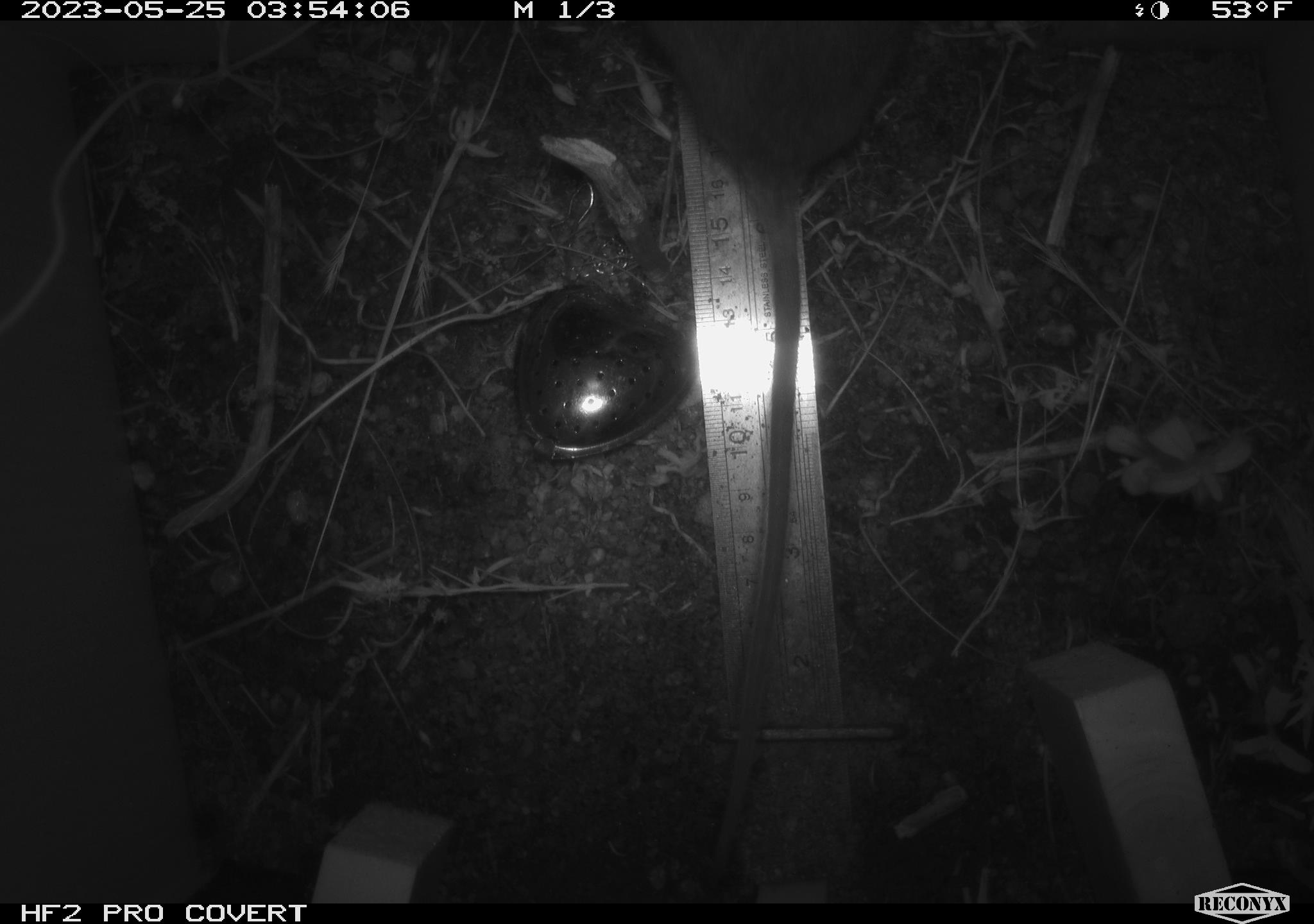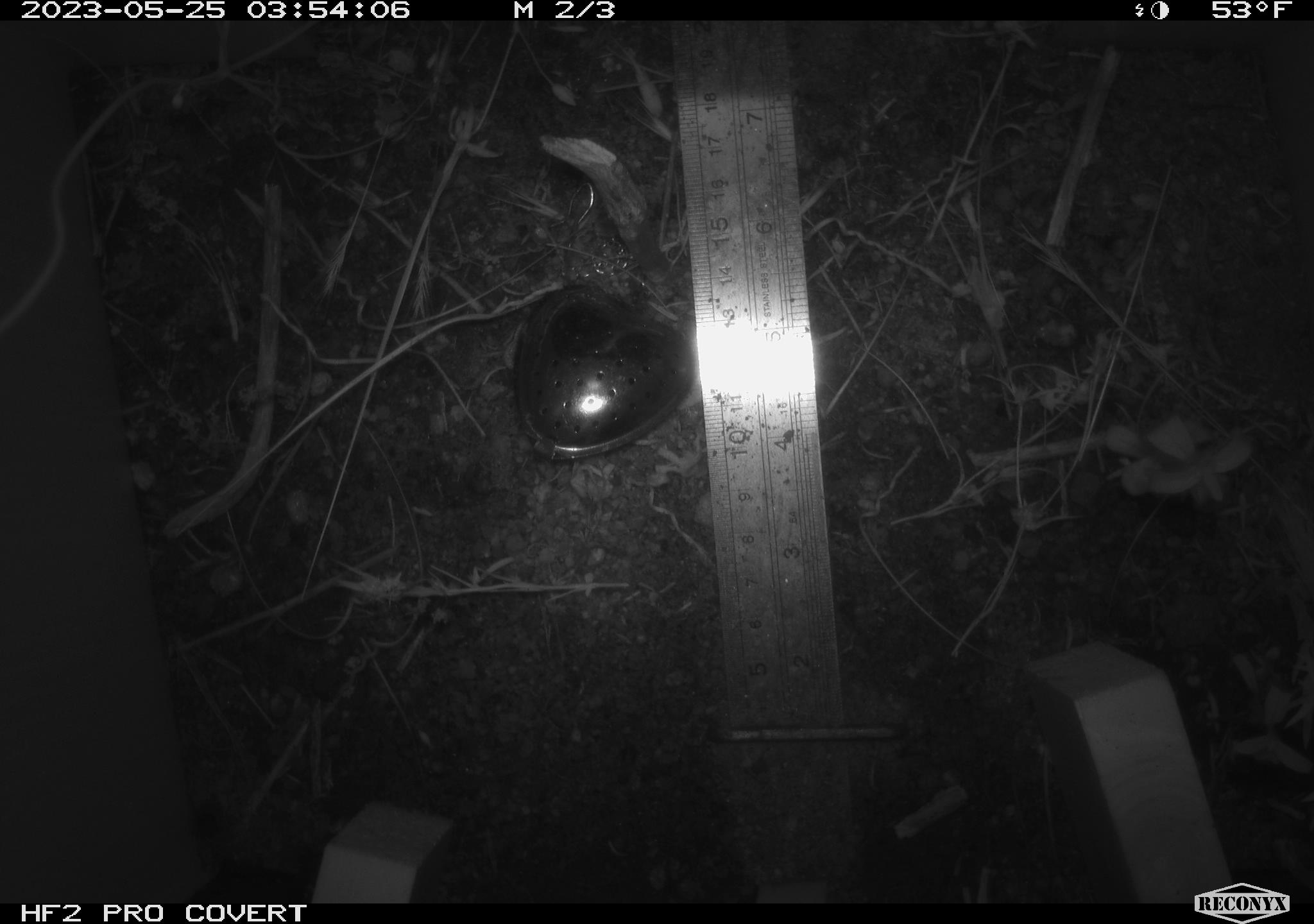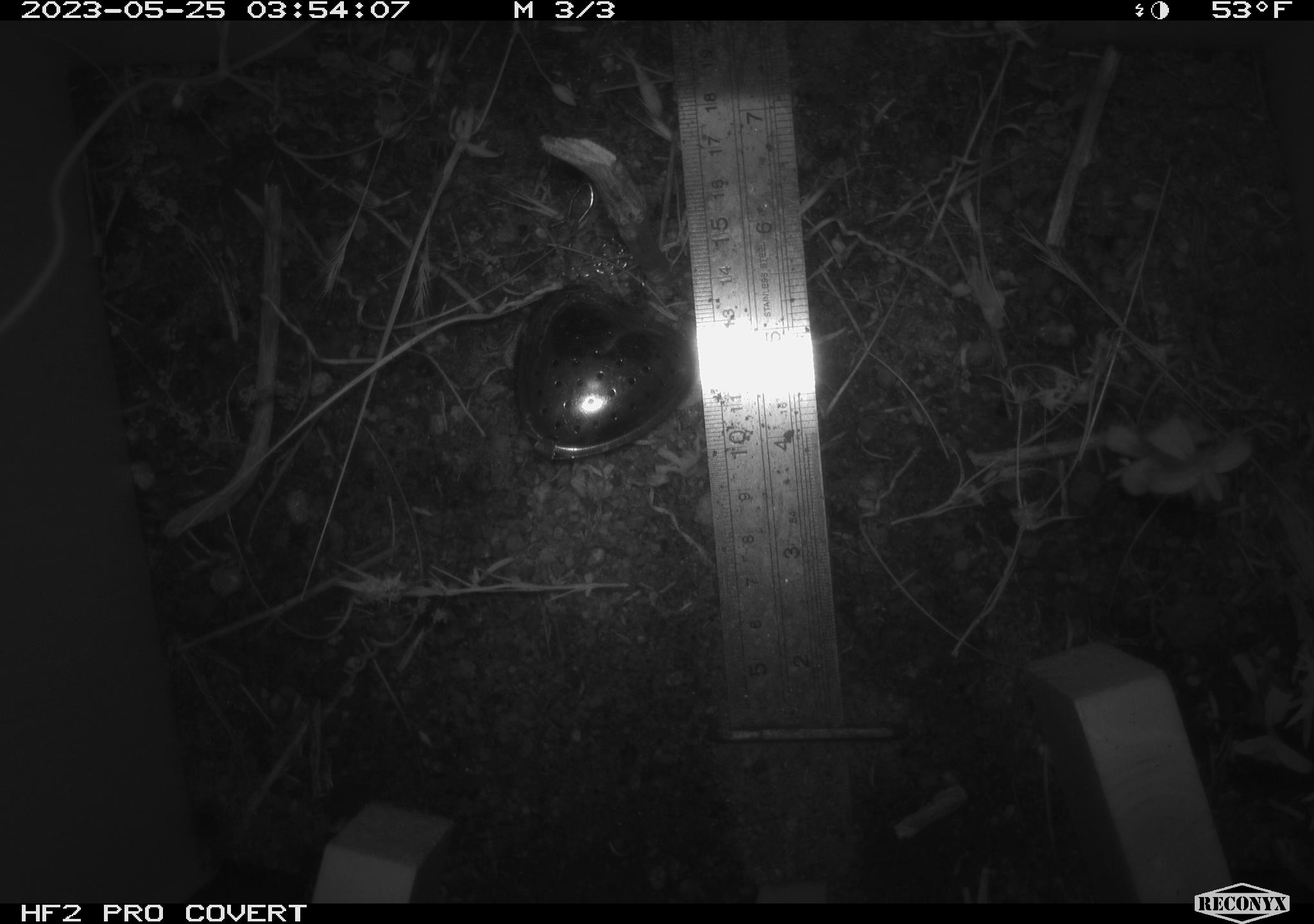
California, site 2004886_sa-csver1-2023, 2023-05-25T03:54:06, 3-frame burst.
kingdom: Animalia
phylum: Chordata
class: Mammalia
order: Rodentia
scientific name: Rodentia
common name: mouse species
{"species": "mouse species (Rodentia)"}